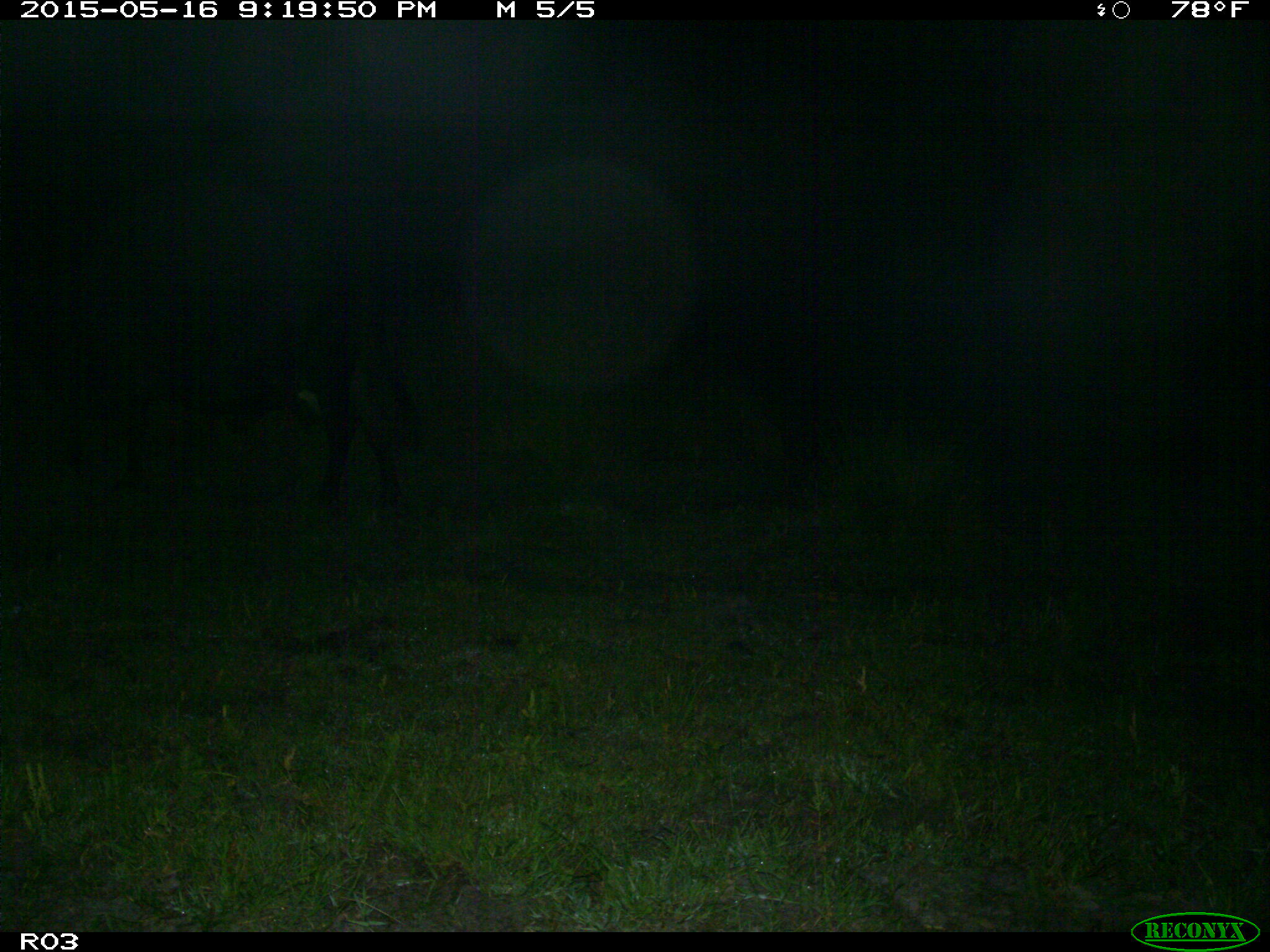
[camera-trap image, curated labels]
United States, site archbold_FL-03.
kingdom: Animalia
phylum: Chordata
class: Mammalia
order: Artiodactyla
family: Bovidae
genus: Bos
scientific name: Bos taurus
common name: domestic cow